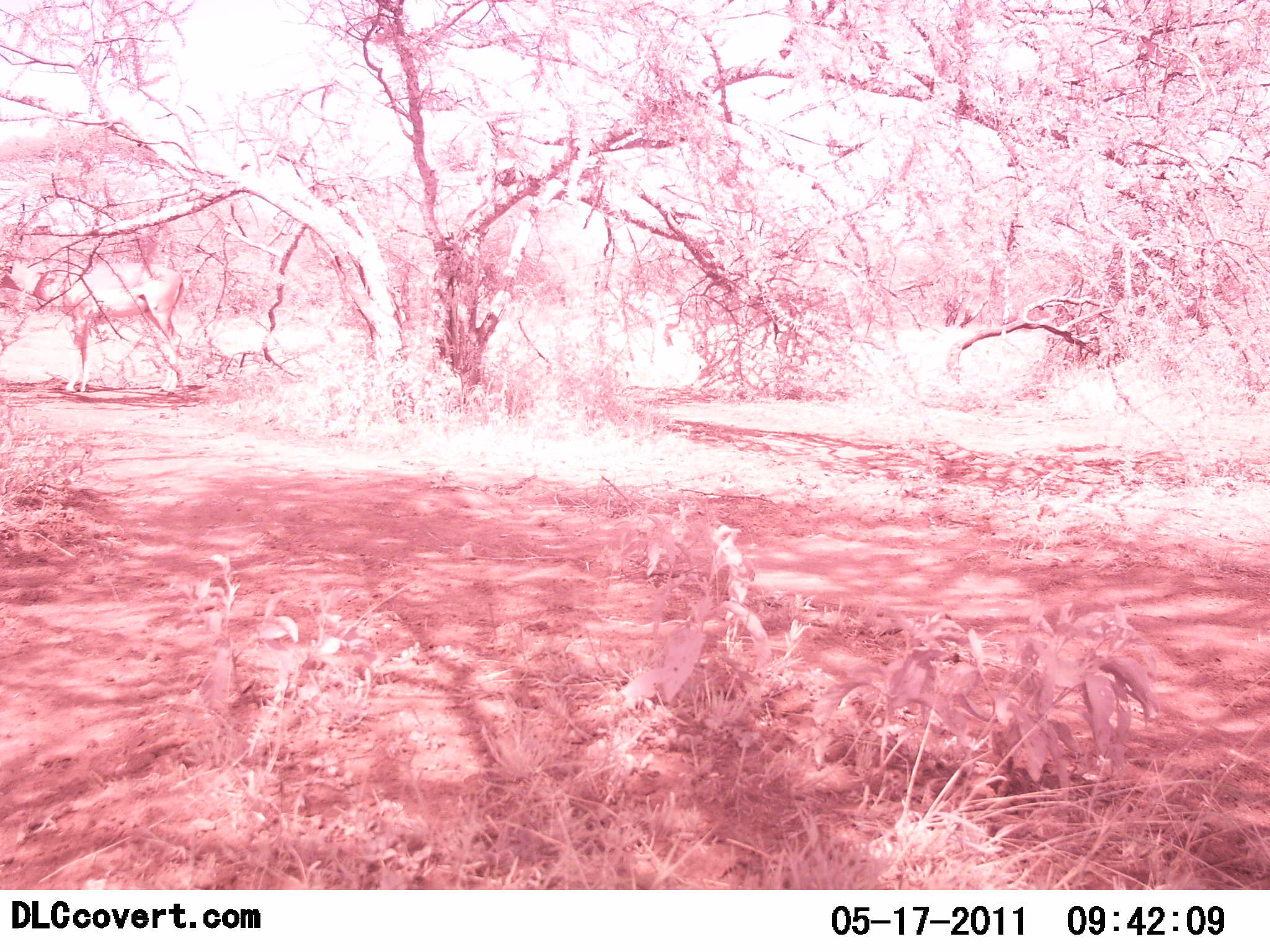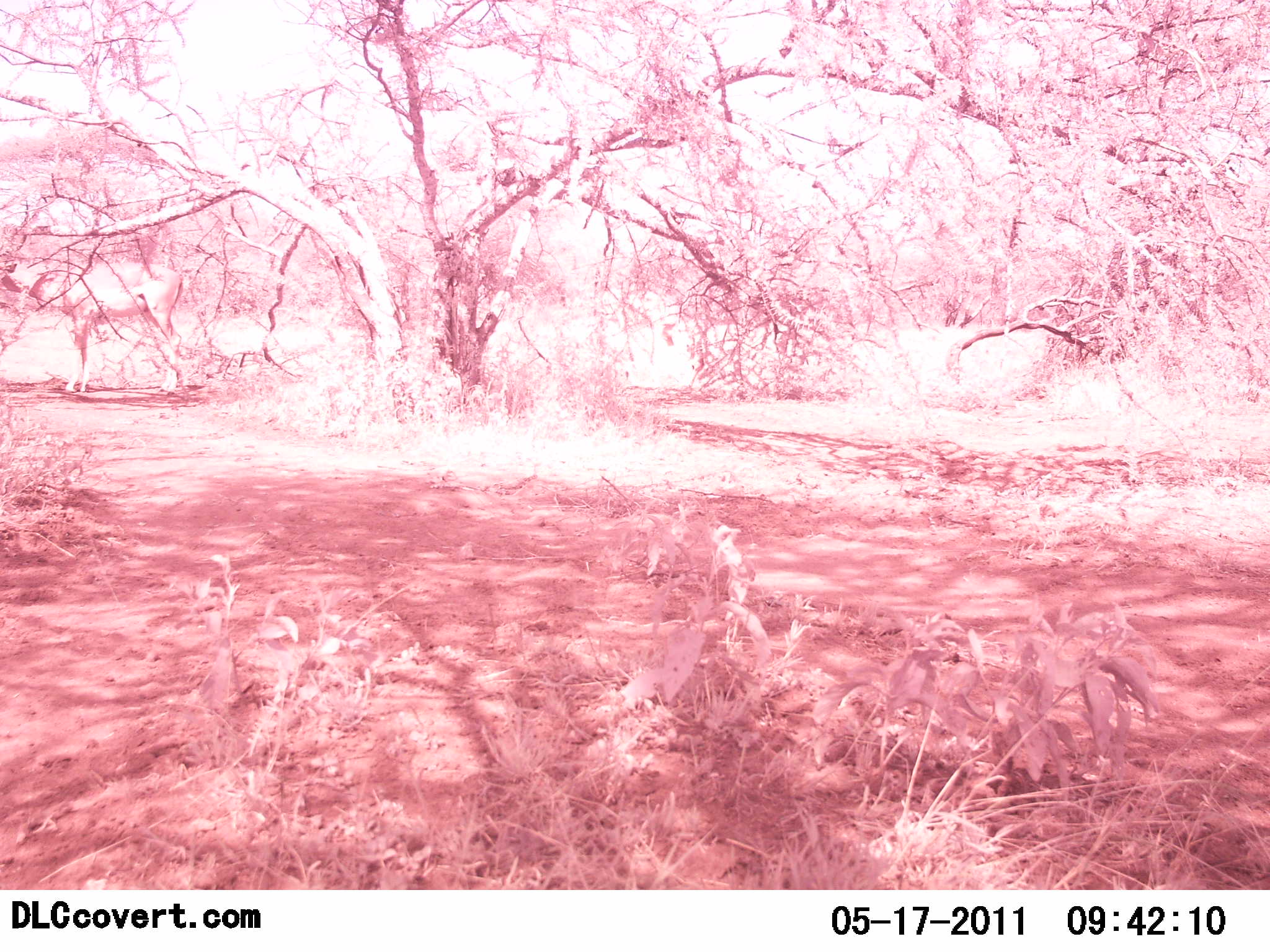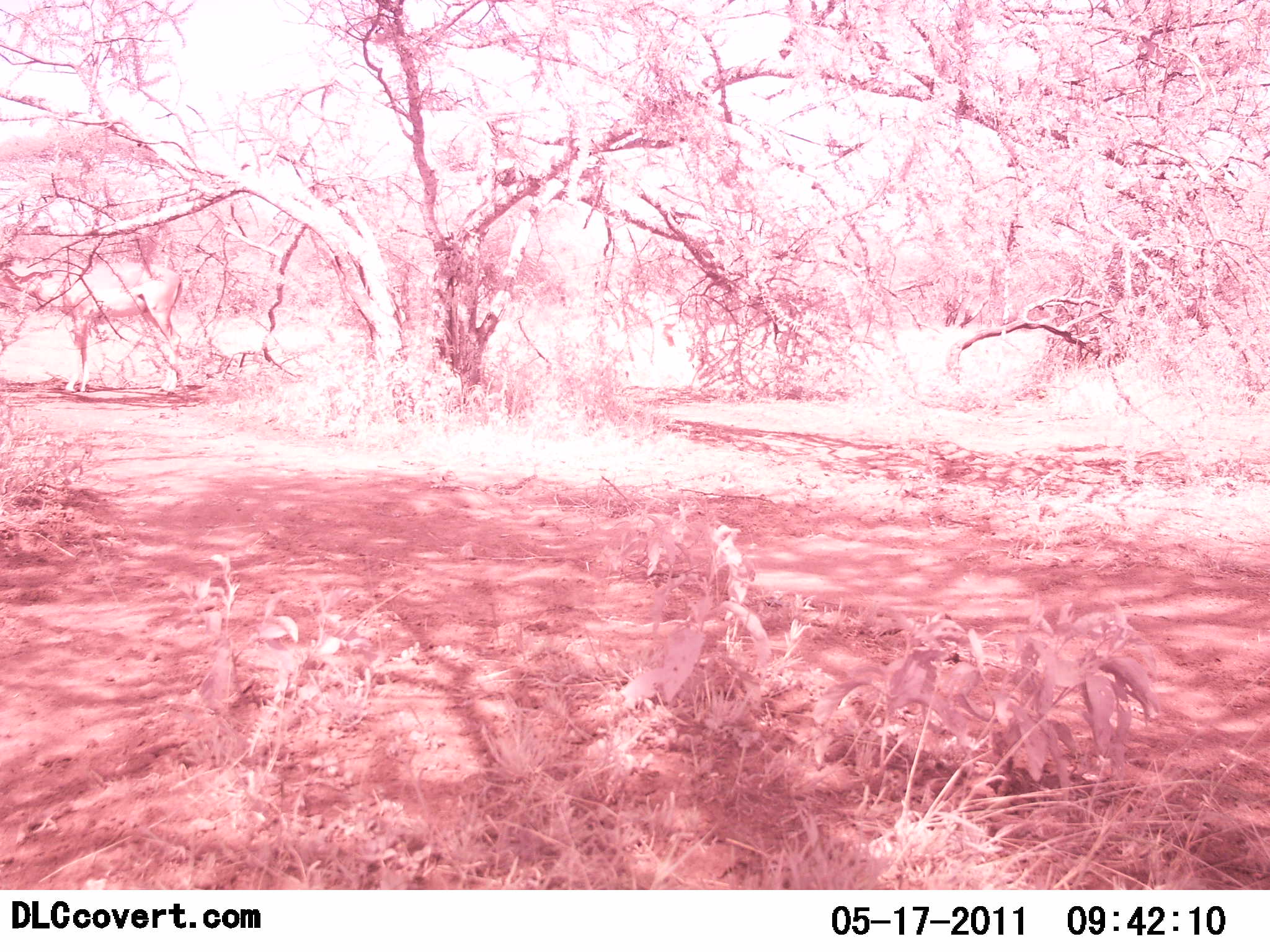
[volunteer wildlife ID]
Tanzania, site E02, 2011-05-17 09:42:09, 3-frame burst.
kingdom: Animalia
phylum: Chordata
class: Mammalia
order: Artiodactyla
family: Bovidae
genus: Nanger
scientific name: Nanger granti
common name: grant's gazelle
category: gazellegrants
Gazellegrants (grant's gazelle) (Nanger granti), count 2. Behavior (volunteer vote fractions): standing 50%, resting 0%, moving 0%, interacting 0%. Young present (vote fraction): 0%. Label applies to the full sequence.